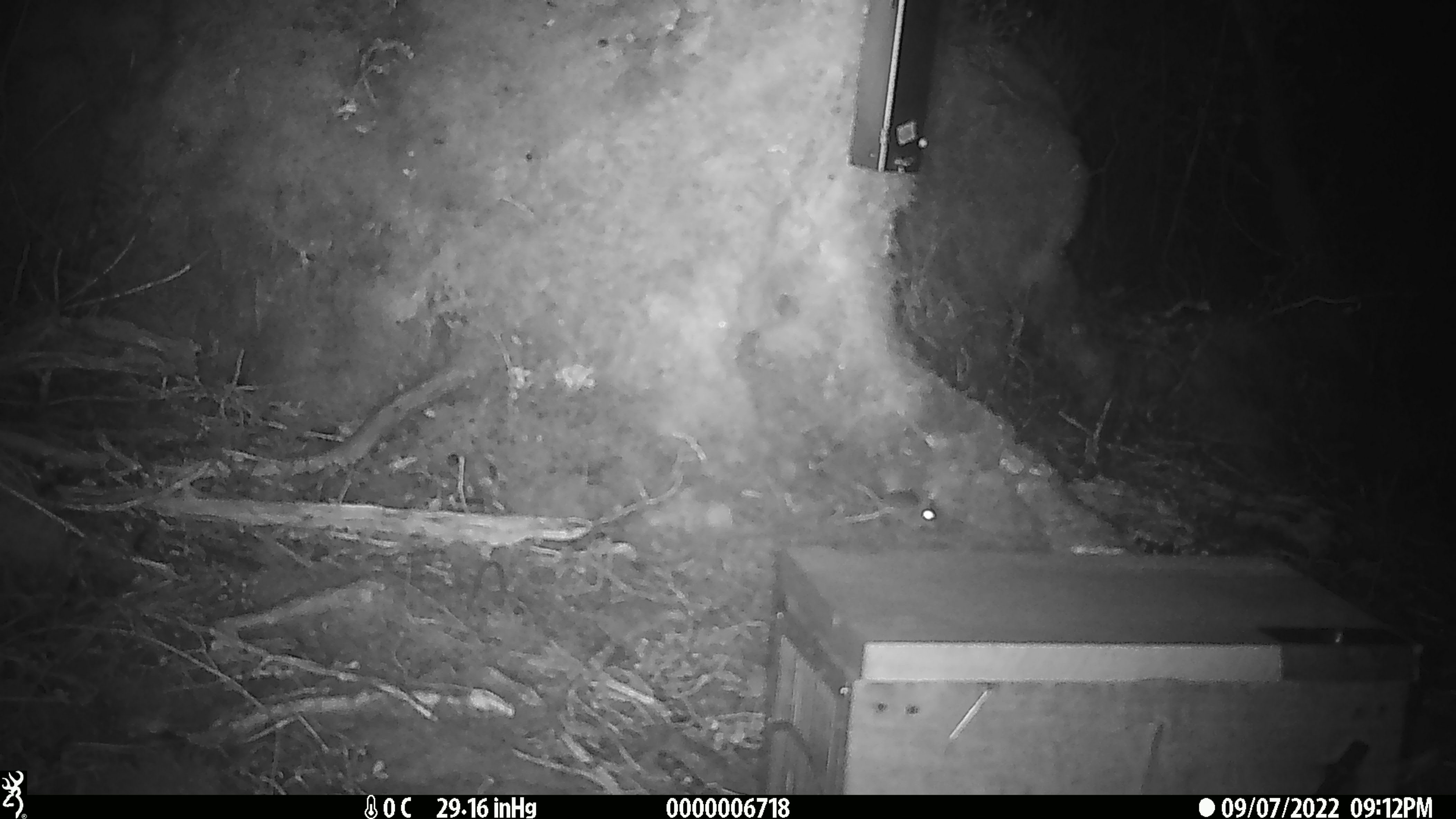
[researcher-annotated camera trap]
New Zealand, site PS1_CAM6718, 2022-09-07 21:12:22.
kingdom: Animalia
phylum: Chordata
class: Mammalia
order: Rodentia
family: Muridae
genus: Mus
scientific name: Mus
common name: mouse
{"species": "mouse (Mus)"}